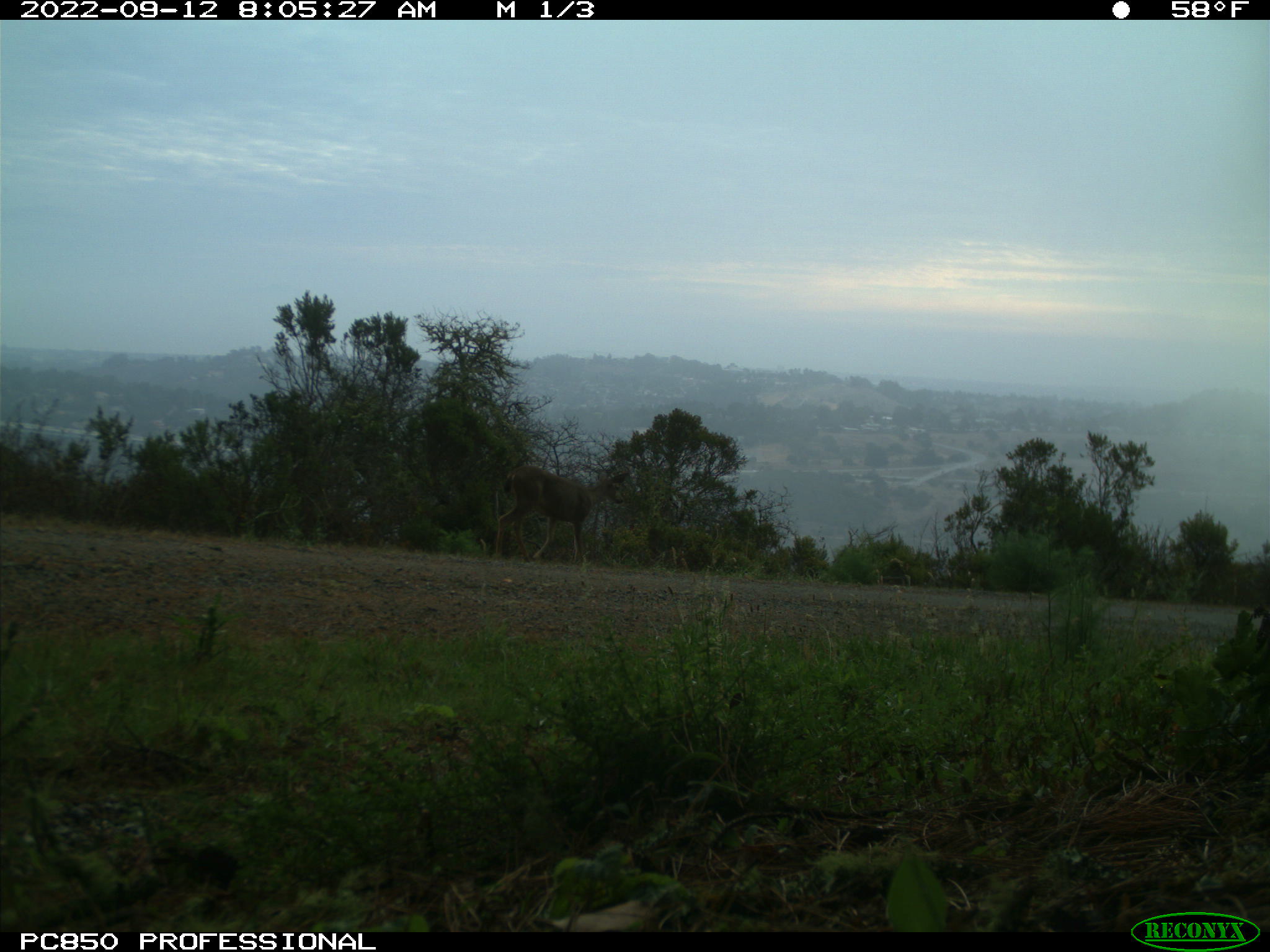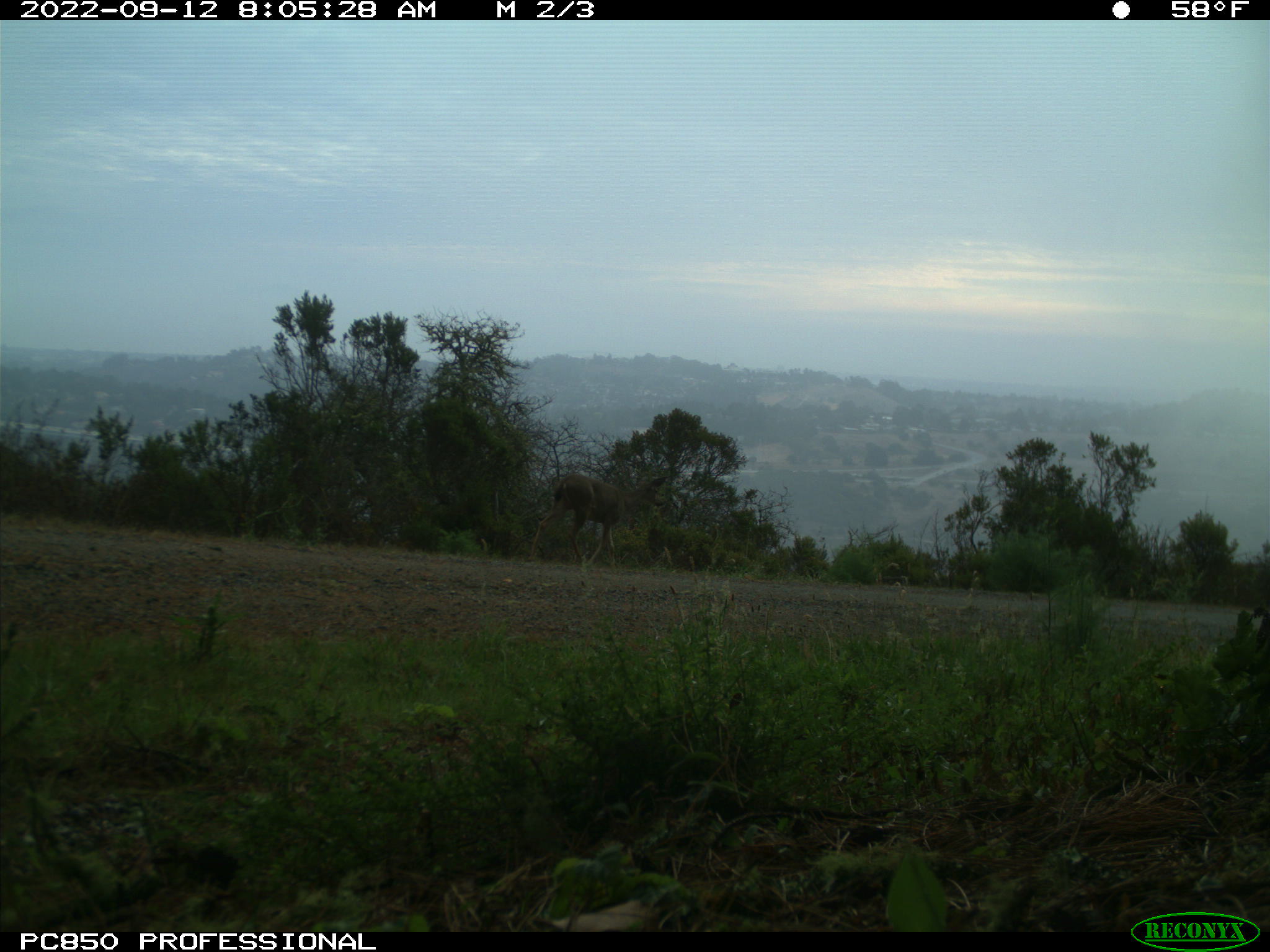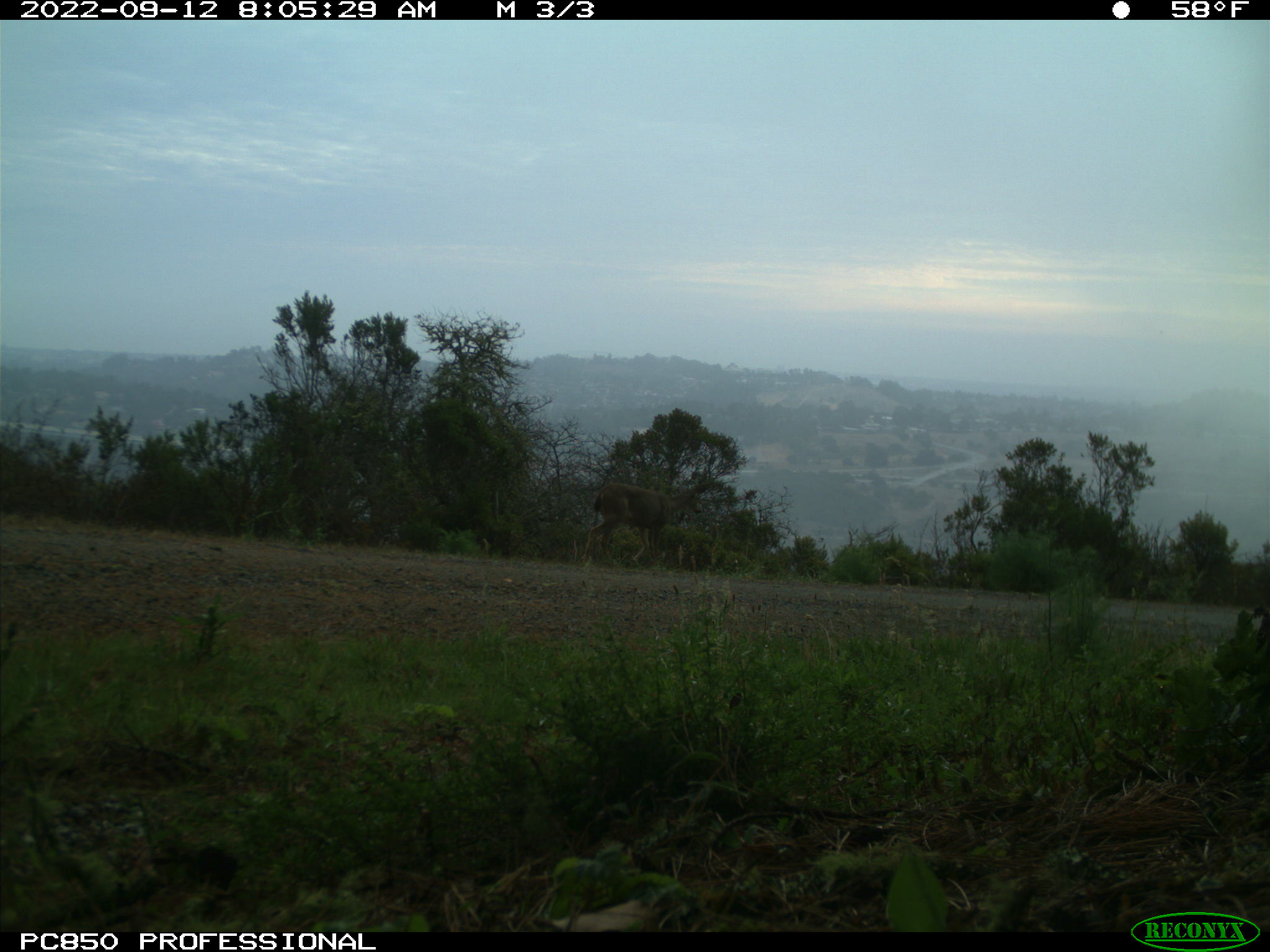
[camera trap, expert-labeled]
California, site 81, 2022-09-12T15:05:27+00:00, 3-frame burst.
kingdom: Animalia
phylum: Chordata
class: Mammalia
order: Artiodactyla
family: Cervidae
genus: Odocoileus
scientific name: Odocoileus hemionus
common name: mule deer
Mule deer (Odocoileus hemionus).